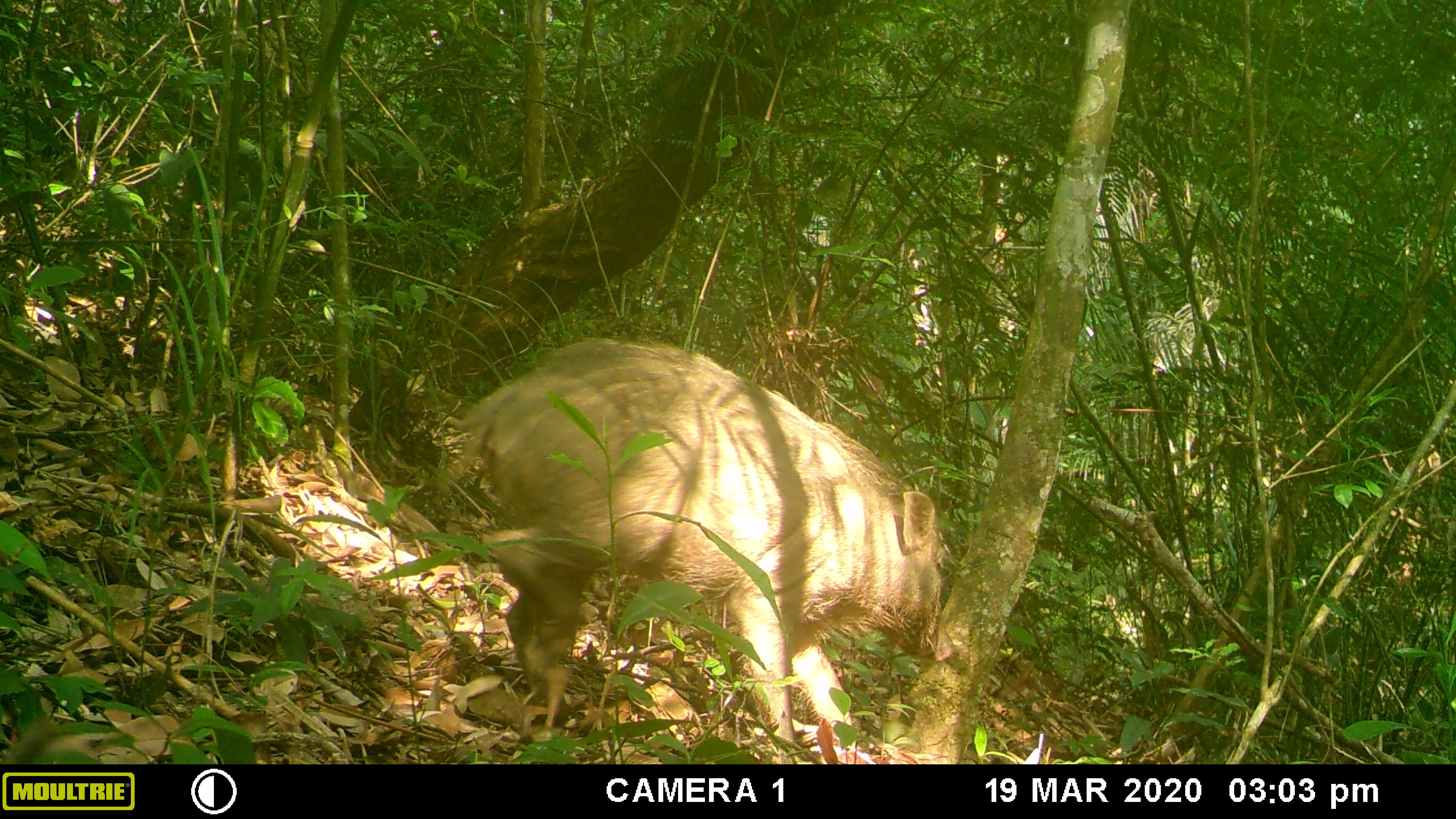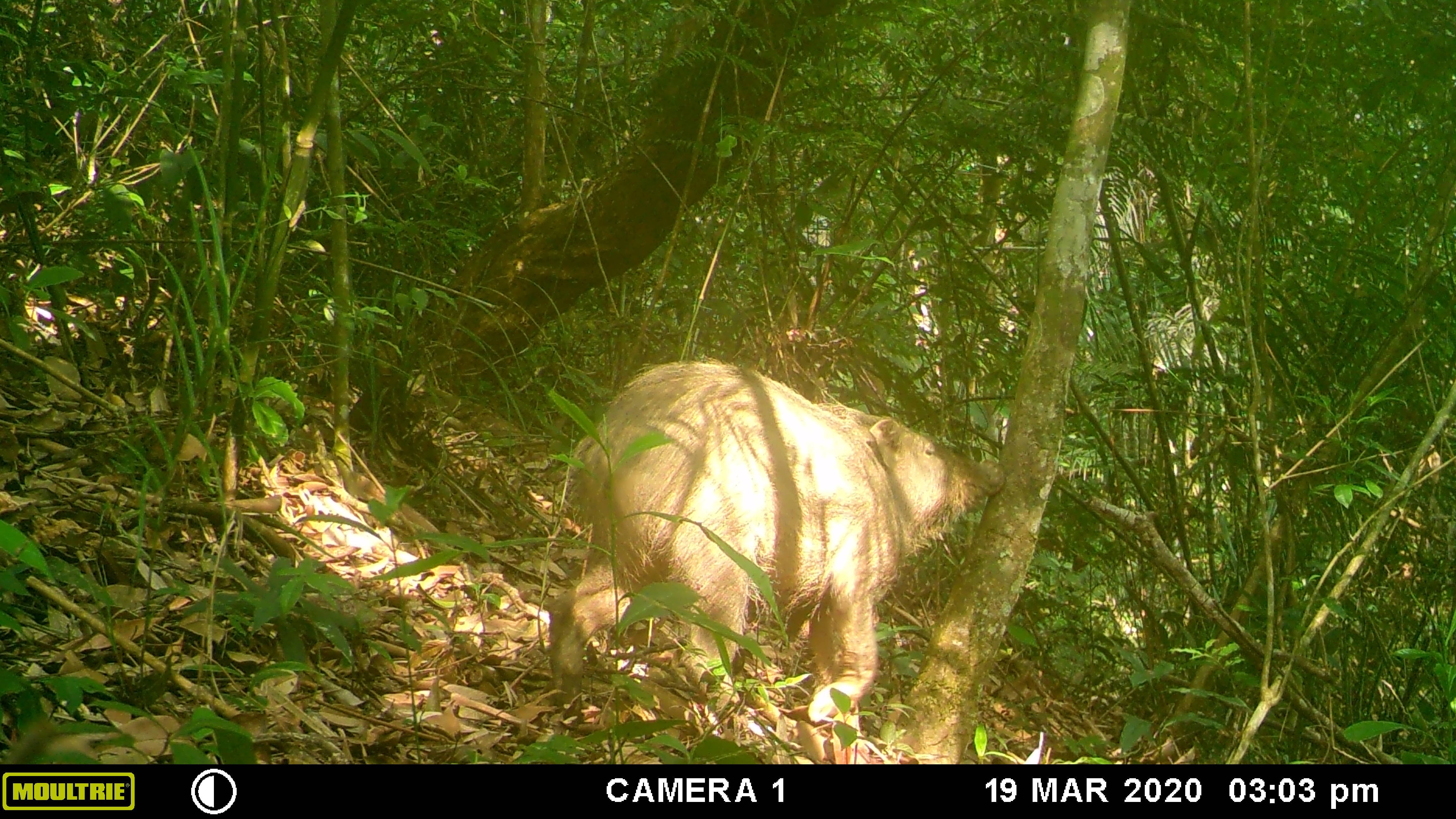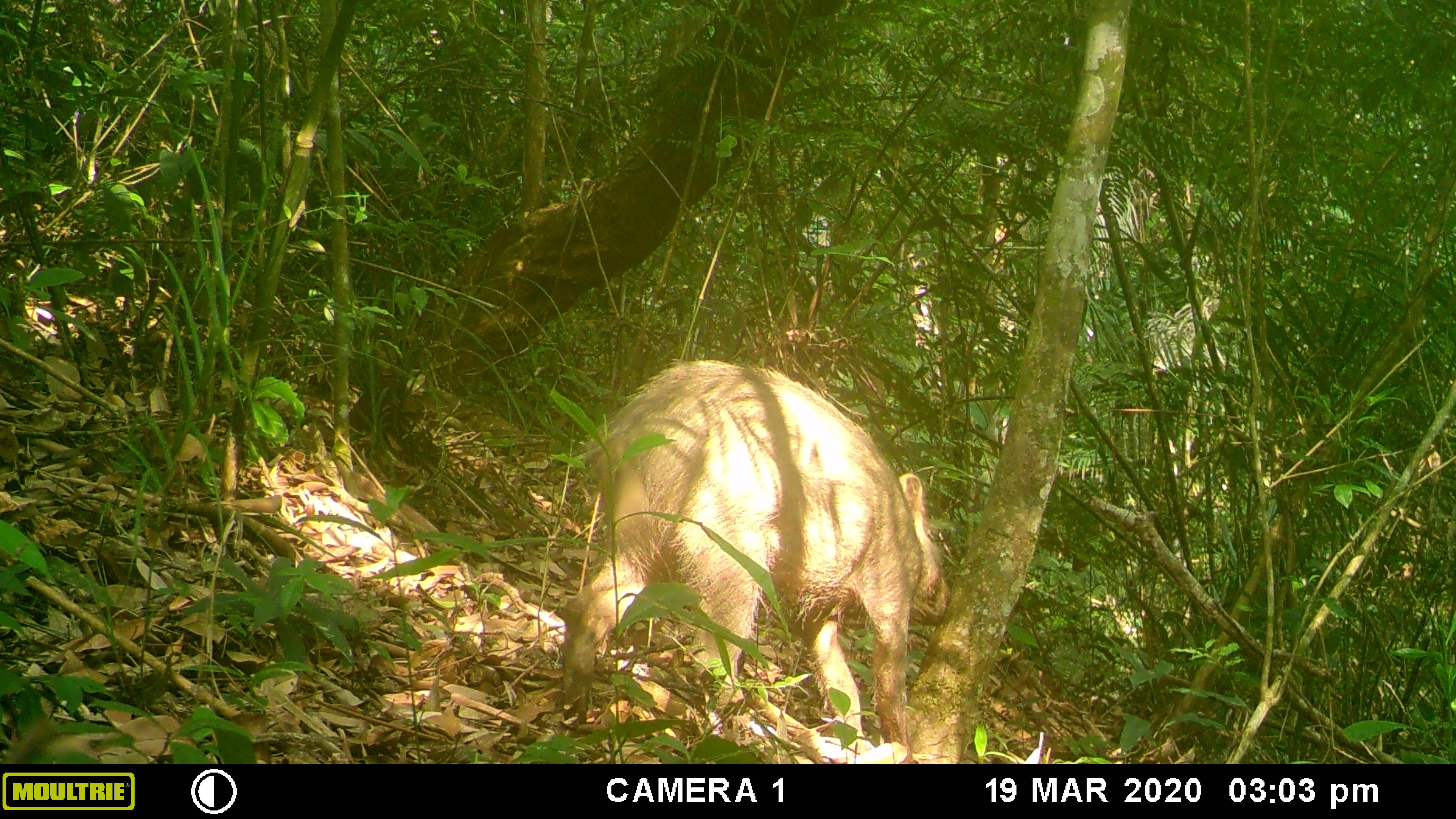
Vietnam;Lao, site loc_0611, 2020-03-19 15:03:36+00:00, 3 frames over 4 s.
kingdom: Animalia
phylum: Chordata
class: Mammalia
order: Artiodactyla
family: Suidae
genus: Sus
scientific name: Sus scrofa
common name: eurasian wild pig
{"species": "eurasian wild pig (Sus scrofa)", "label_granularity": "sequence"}